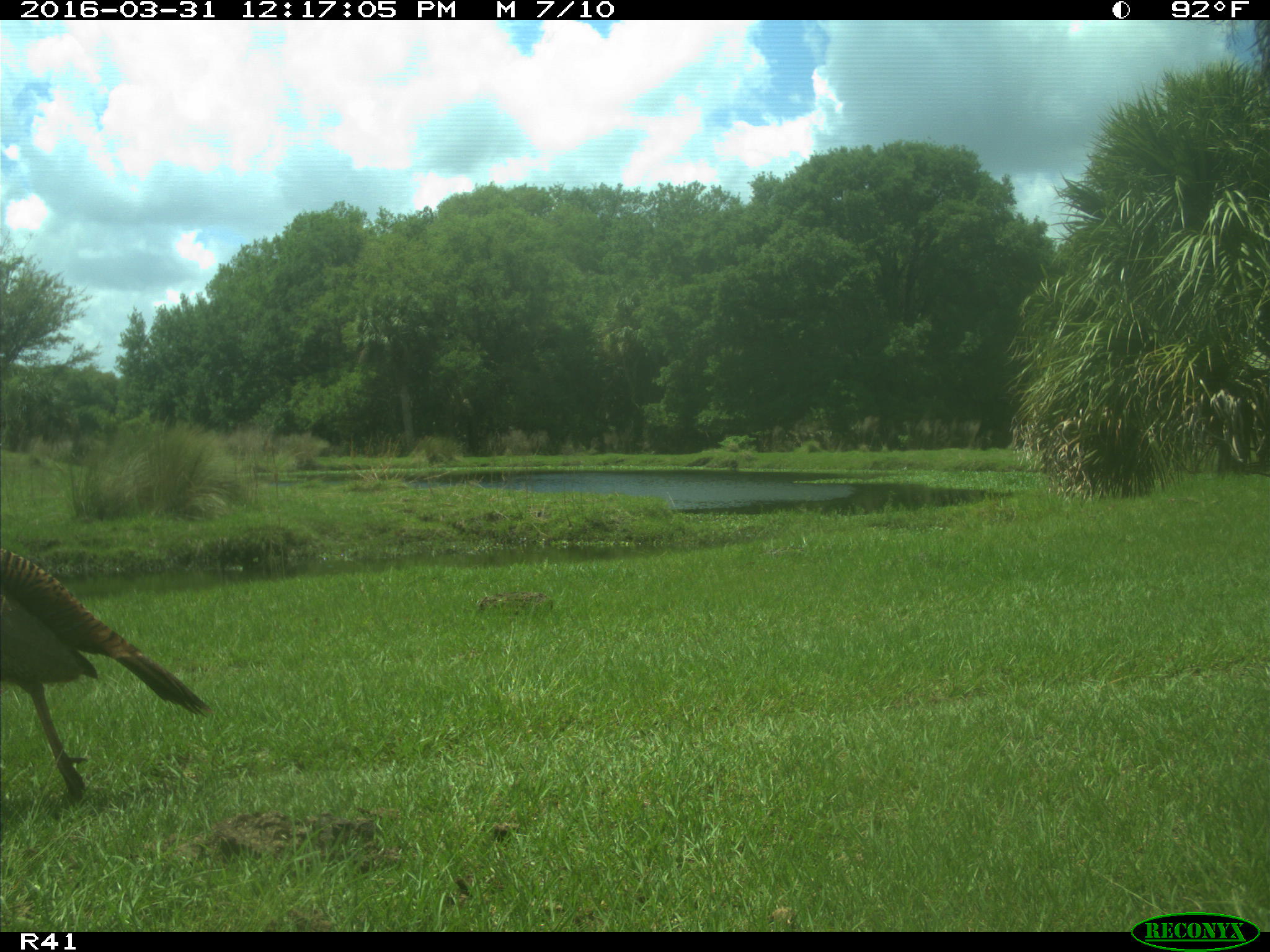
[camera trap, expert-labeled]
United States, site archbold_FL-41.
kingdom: Animalia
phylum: Chordata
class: Mammalia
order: Artiodactyla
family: Bovidae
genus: Bos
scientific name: Bos taurus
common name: domestic cow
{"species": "Bos taurus (domestic cow)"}